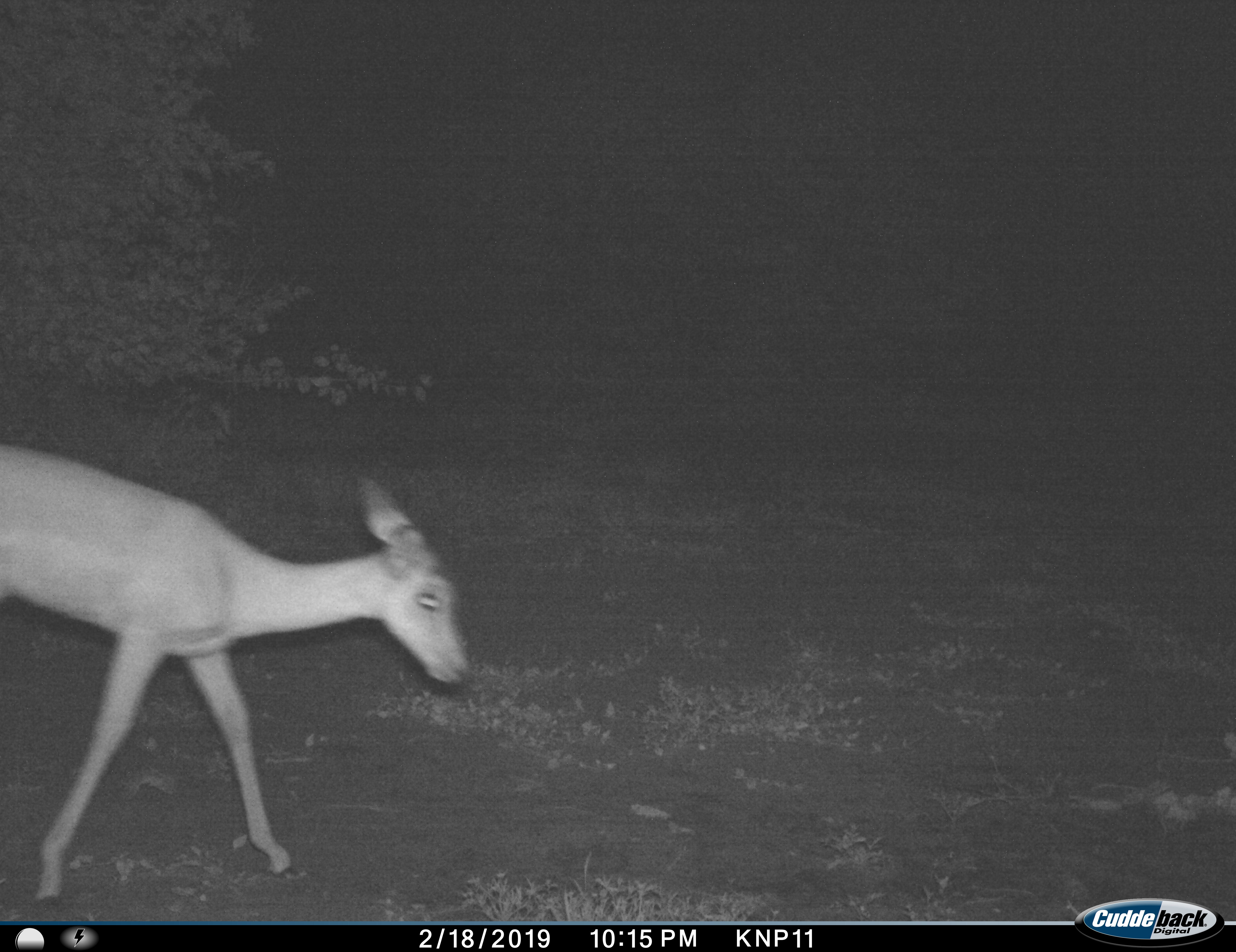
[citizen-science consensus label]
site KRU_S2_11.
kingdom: Animalia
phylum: Chordata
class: Mammalia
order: Artiodactyla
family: Bovidae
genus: Aepyceros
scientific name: Aepyceros melampus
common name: impala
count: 1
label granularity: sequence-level